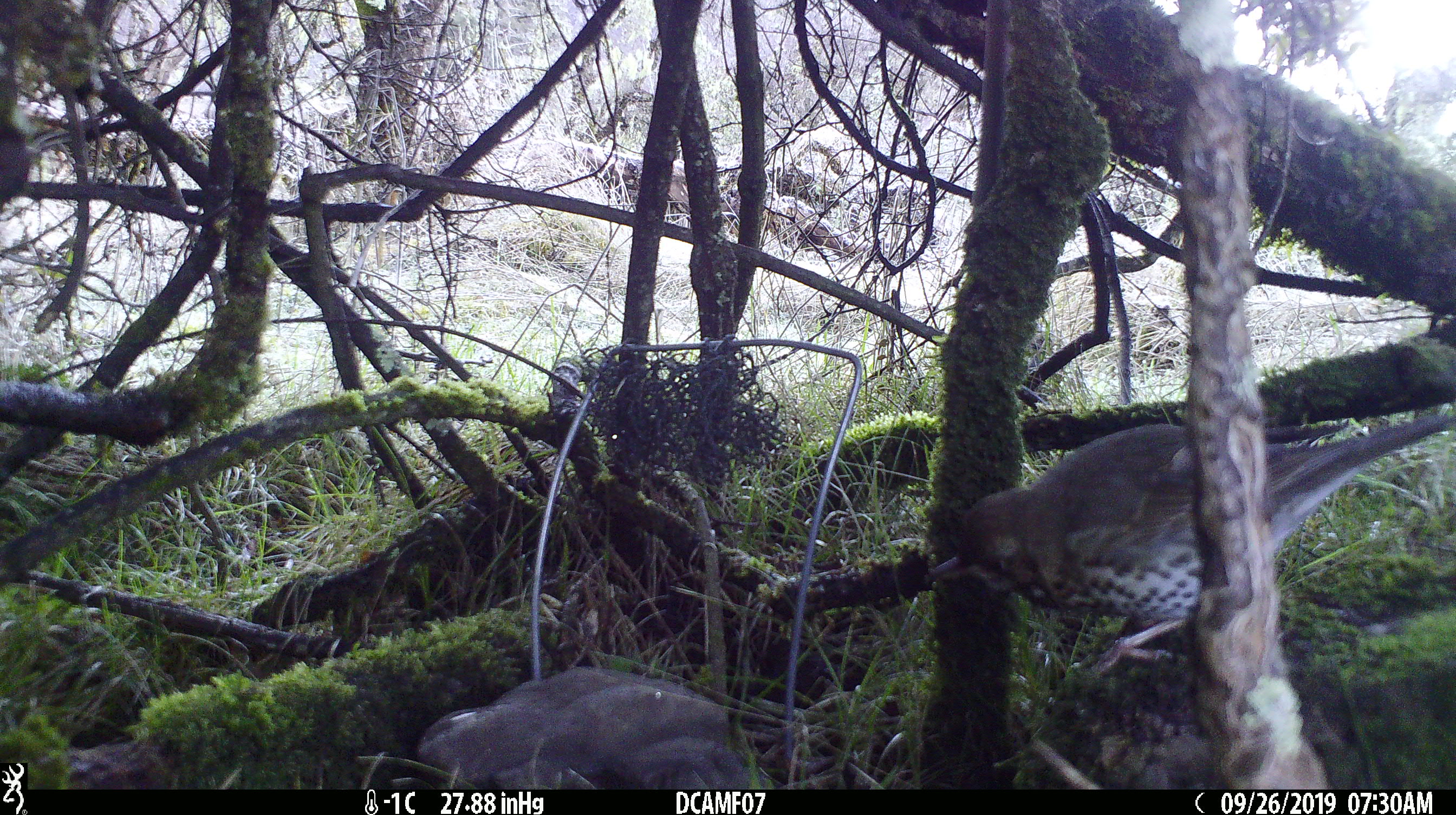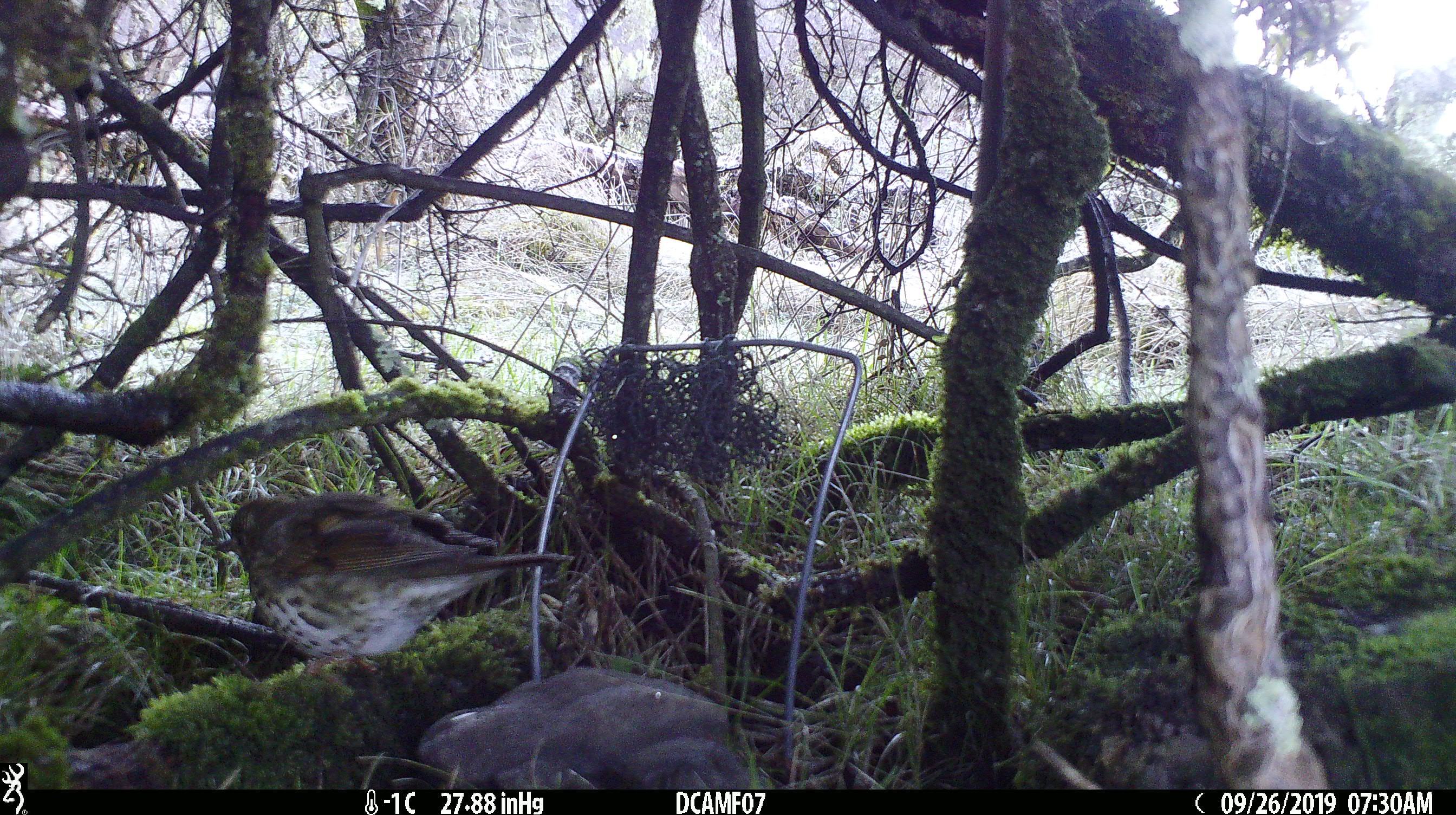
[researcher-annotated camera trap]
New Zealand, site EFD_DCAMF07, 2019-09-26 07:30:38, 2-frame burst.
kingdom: Animalia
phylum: Chordata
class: Aves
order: Passeriformes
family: Turdidae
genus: Turdus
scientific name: Turdus philomelos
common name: song thrush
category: thrush